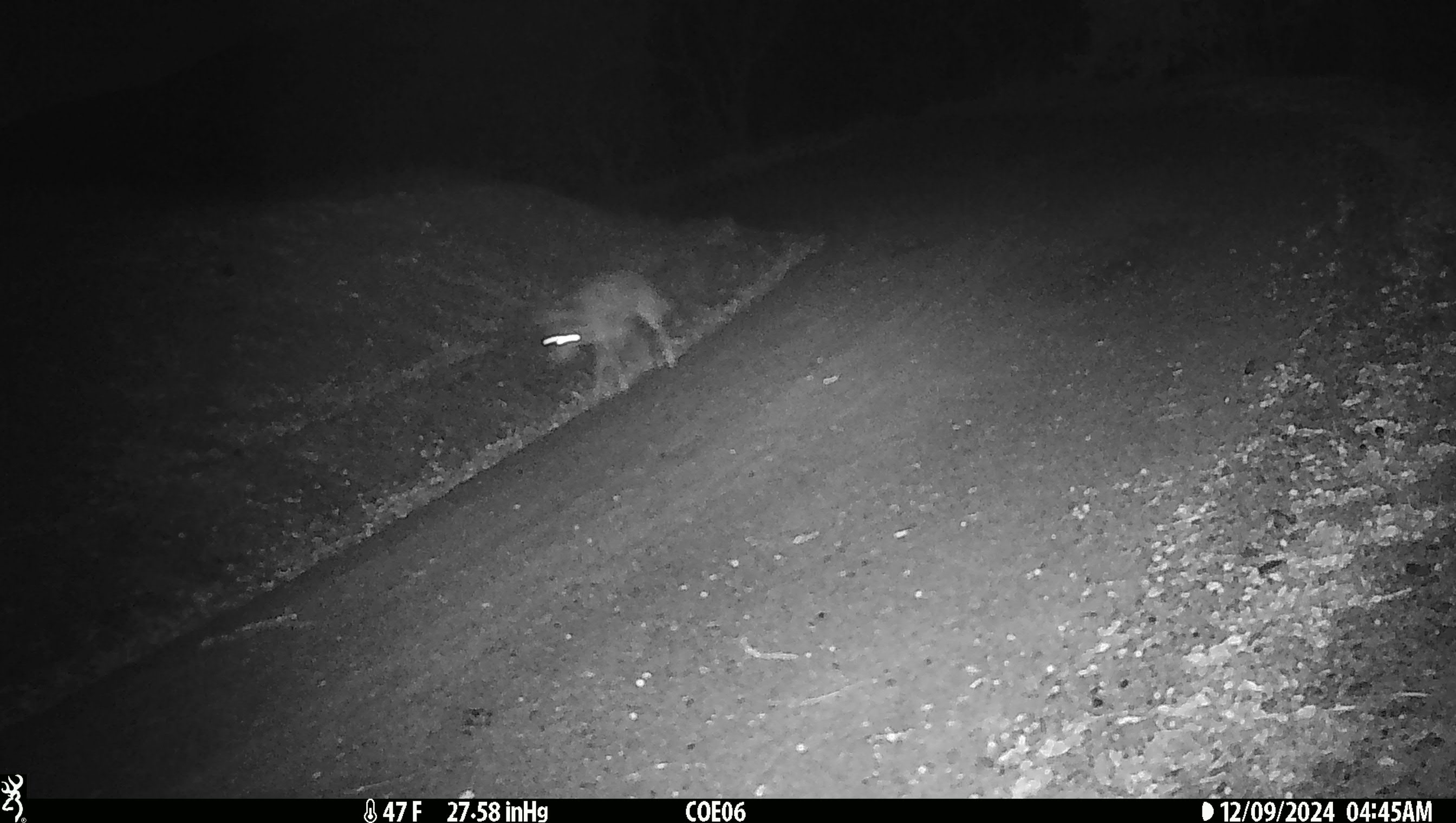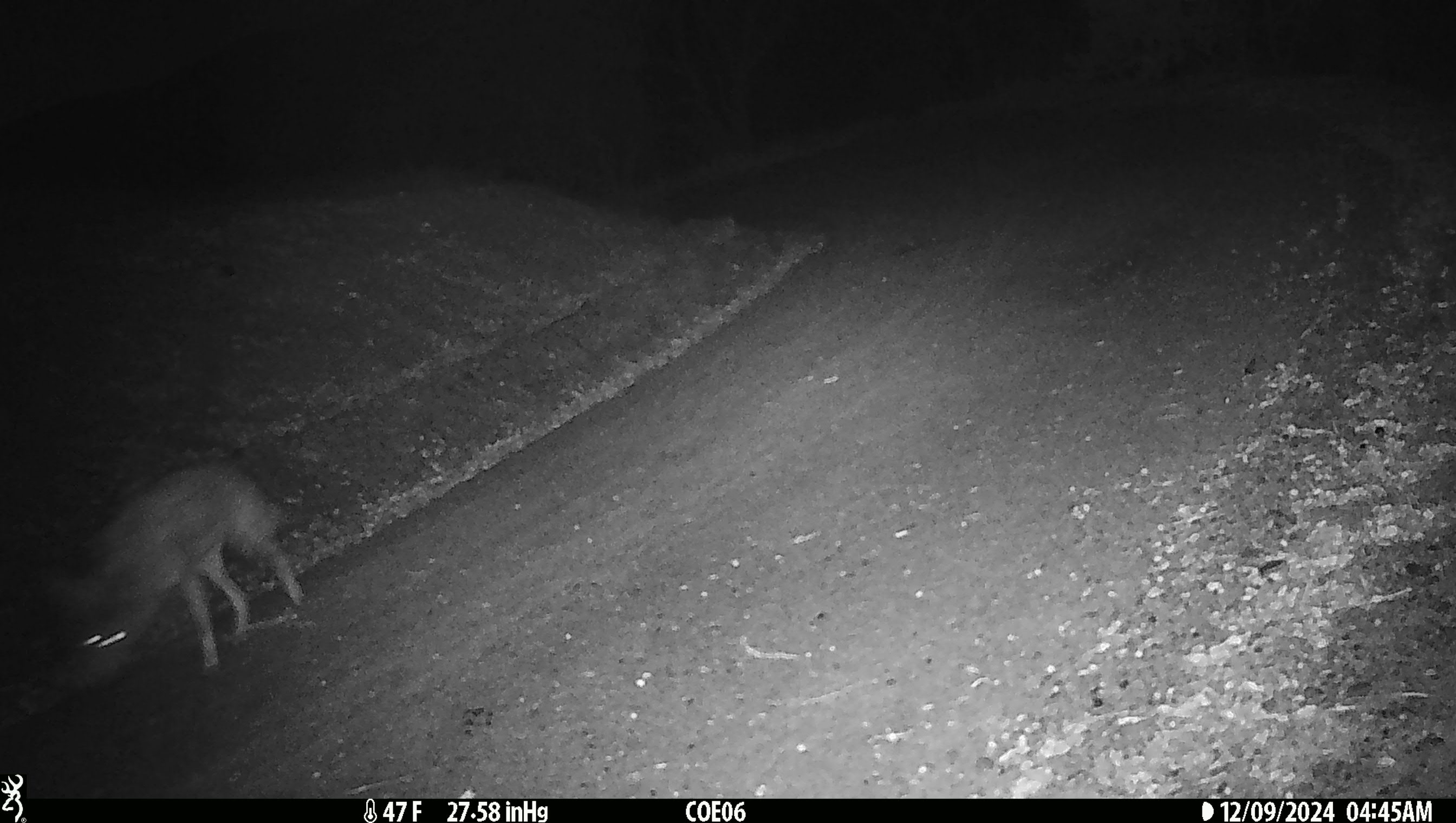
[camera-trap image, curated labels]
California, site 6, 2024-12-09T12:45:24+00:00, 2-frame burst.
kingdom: Animalia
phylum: Chordata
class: Mammalia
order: Carnivora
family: Felidae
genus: Lynx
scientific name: Lynx rufus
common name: bobcat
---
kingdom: Animalia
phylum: Chordata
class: Mammalia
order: Carnivora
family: Canidae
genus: Canis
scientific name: Canis latrans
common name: coyote